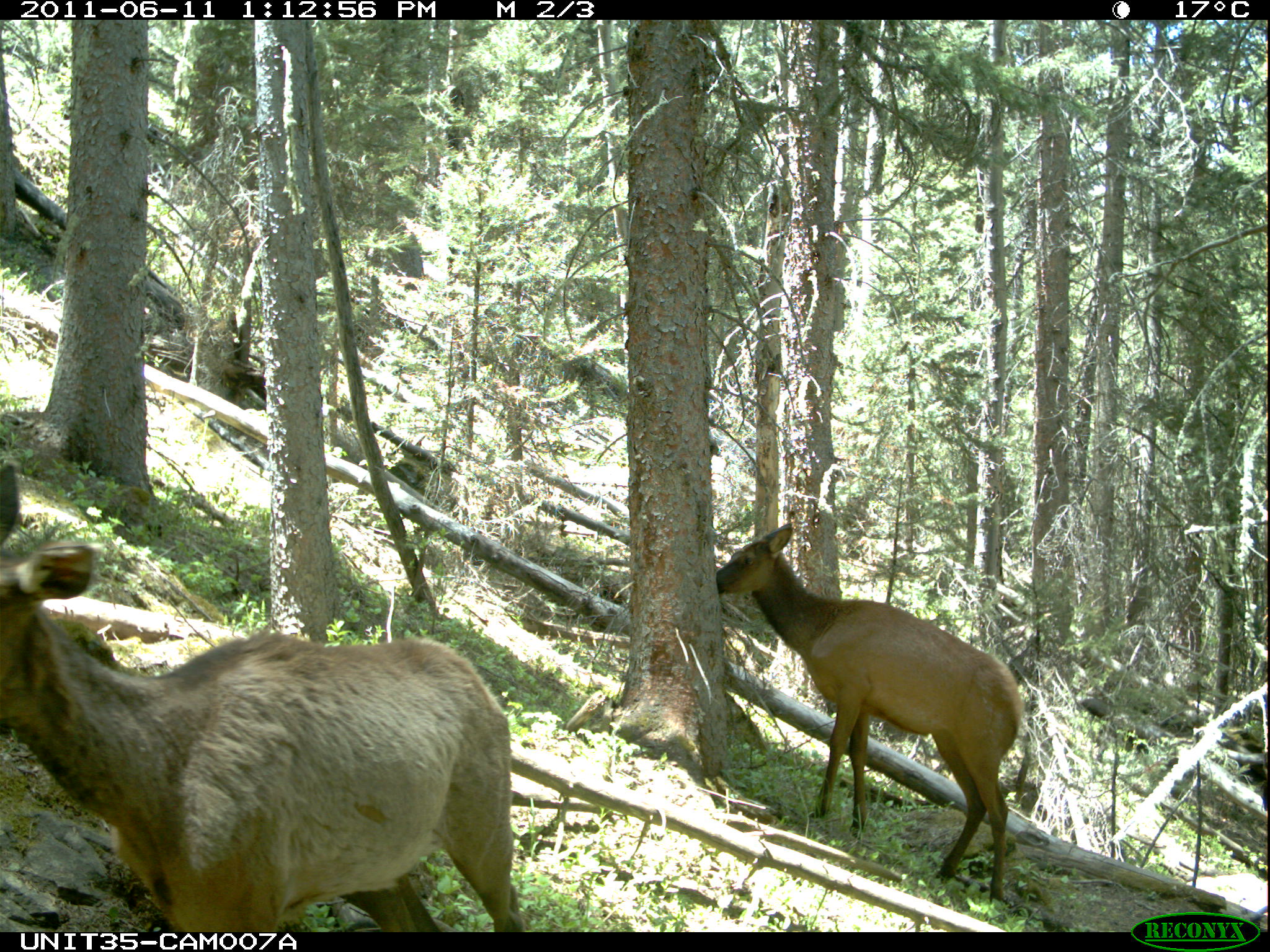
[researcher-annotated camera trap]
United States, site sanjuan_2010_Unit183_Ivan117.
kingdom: Animalia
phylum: Chordata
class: Mammalia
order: Artiodactyla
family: Cervidae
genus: Cervus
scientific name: Cervus elaphus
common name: red deer